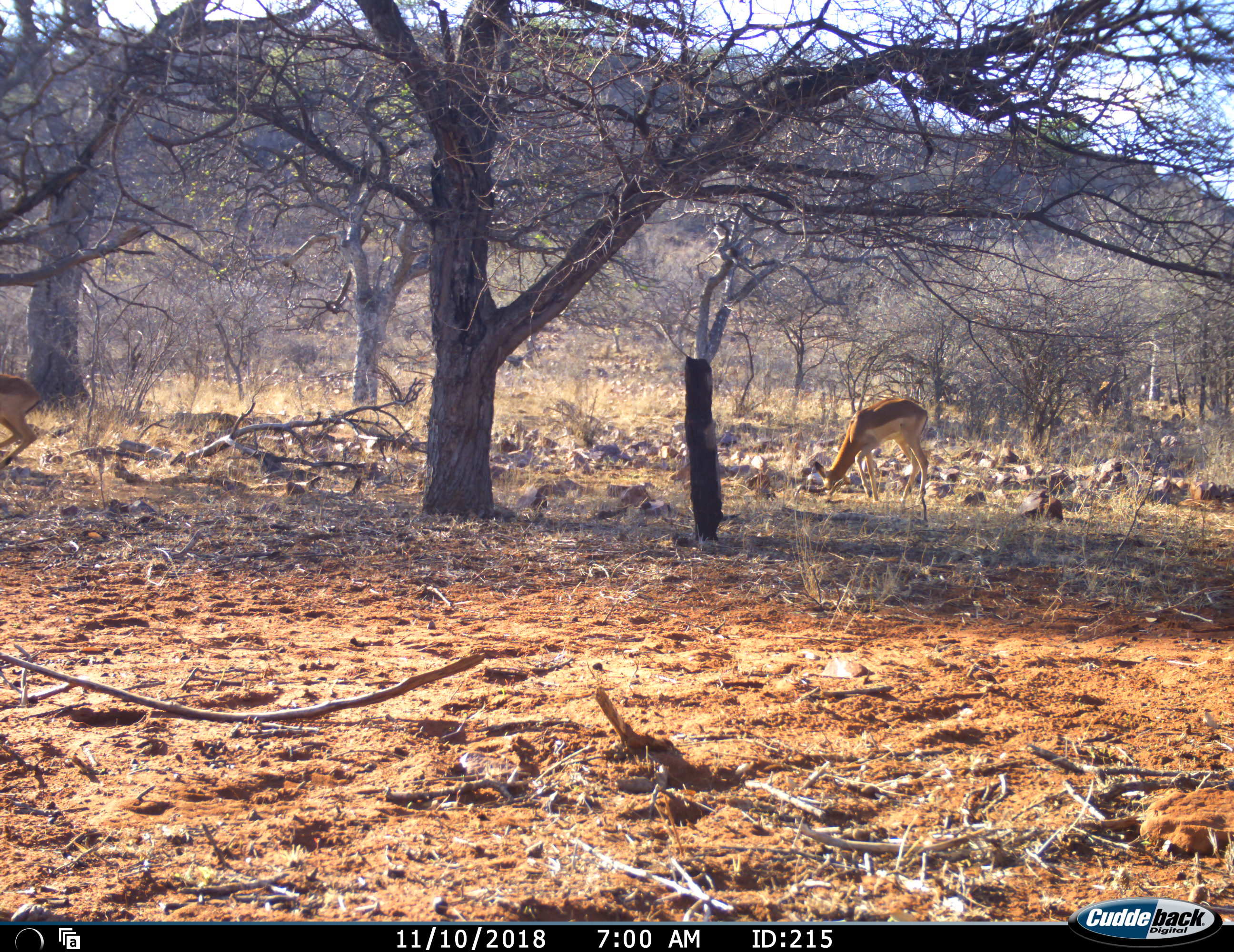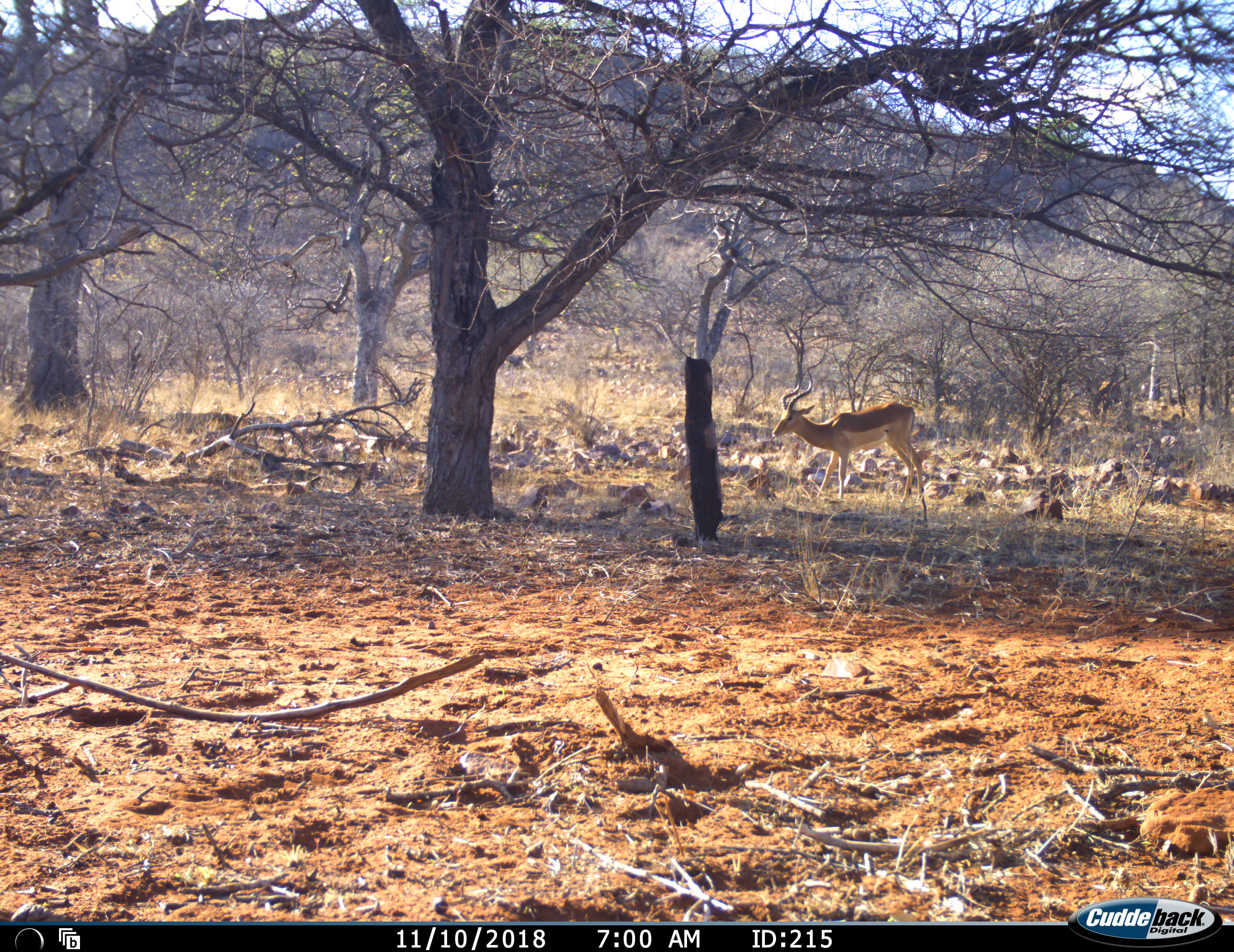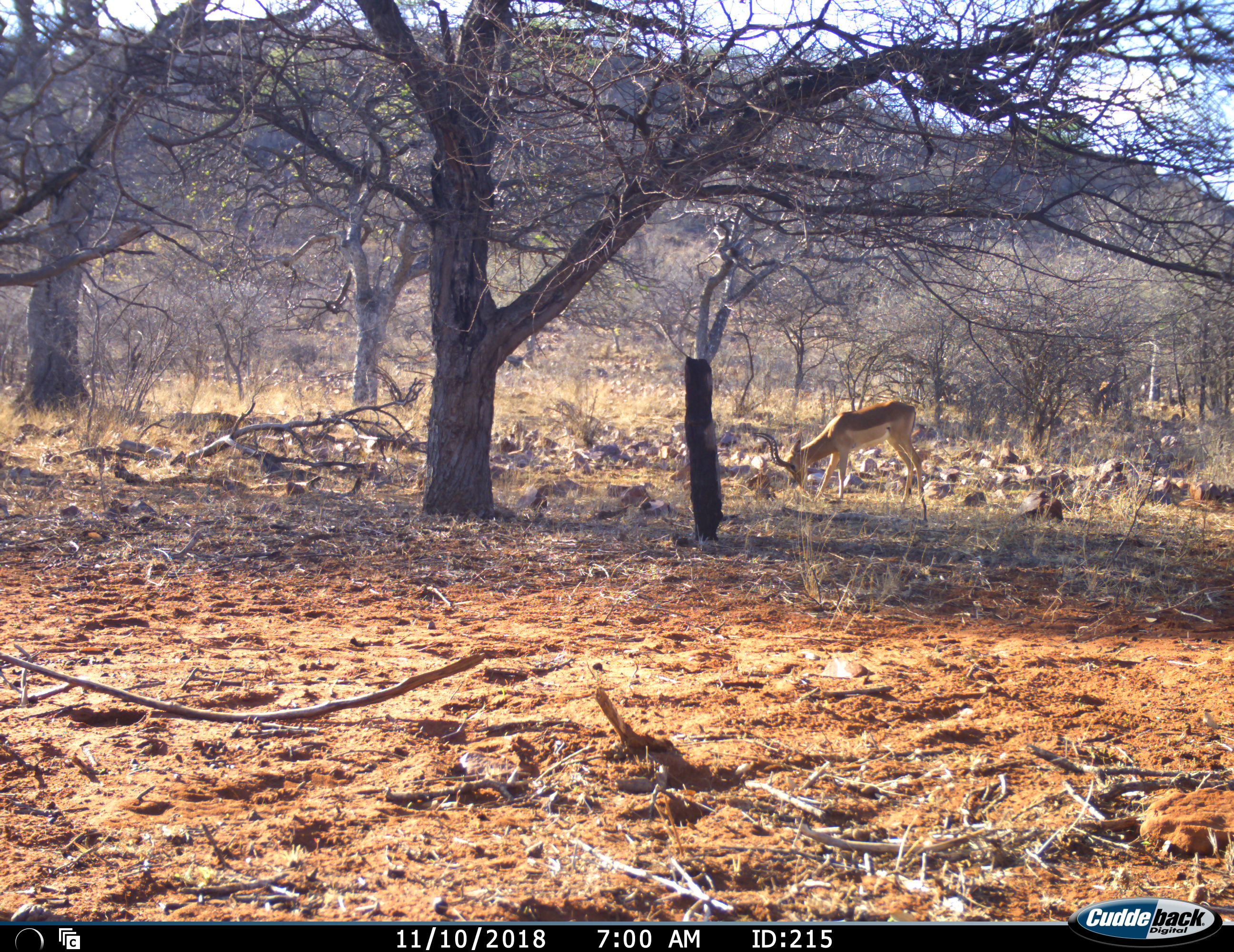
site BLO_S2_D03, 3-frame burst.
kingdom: Animalia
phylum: Chordata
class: Mammalia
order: Artiodactyla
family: Bovidae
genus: Aepyceros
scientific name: Aepyceros melampus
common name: impala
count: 2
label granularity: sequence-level